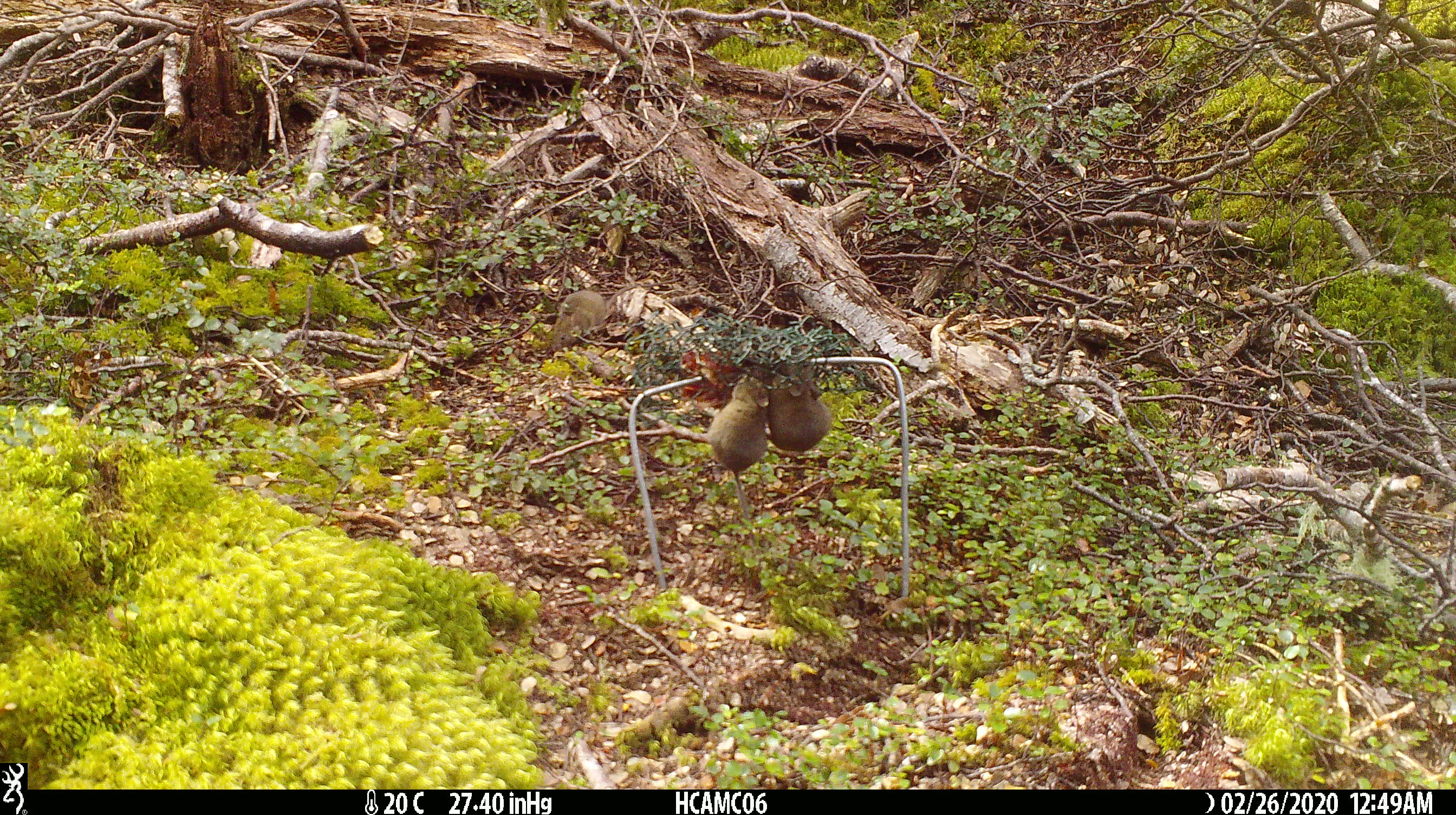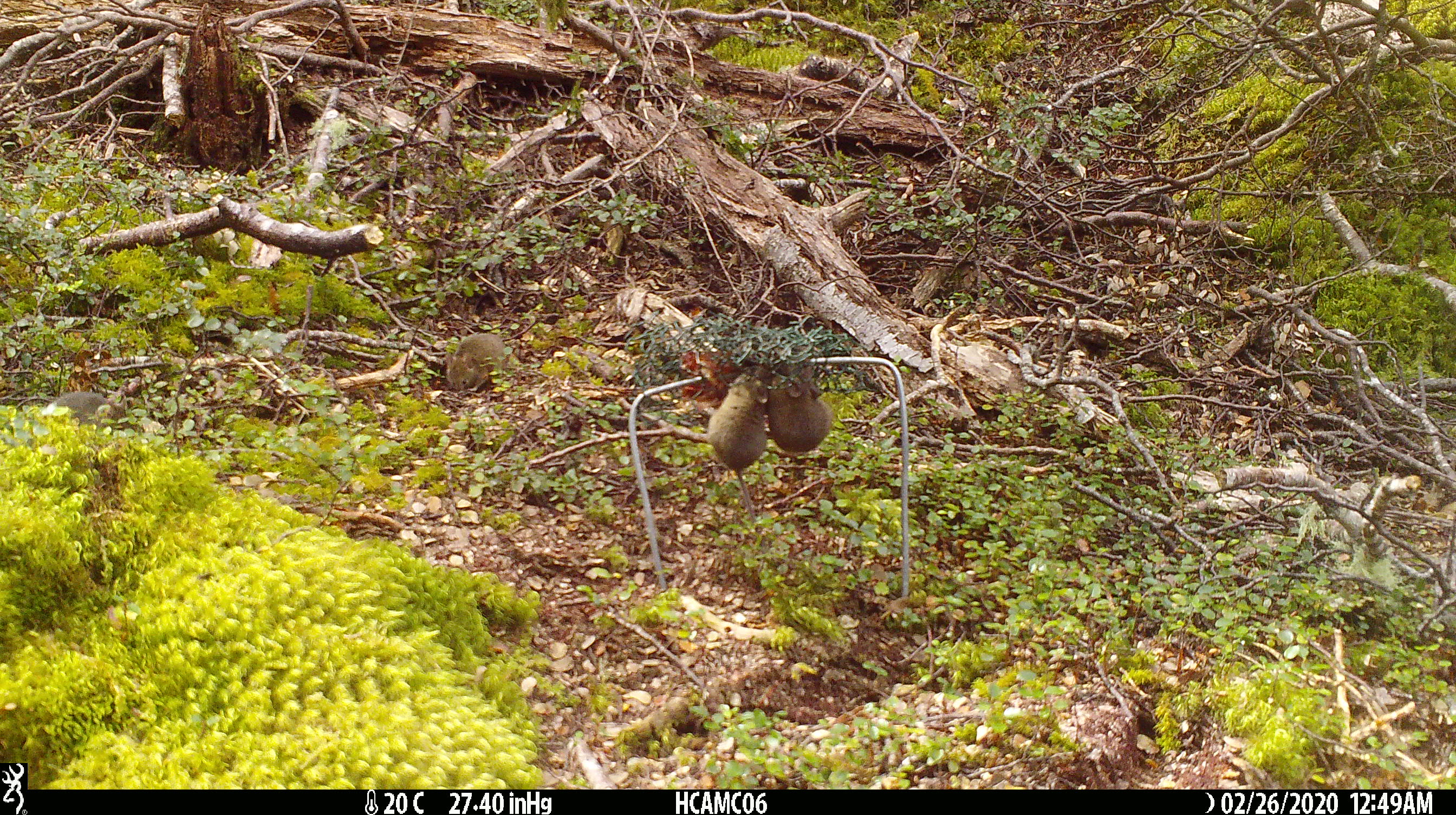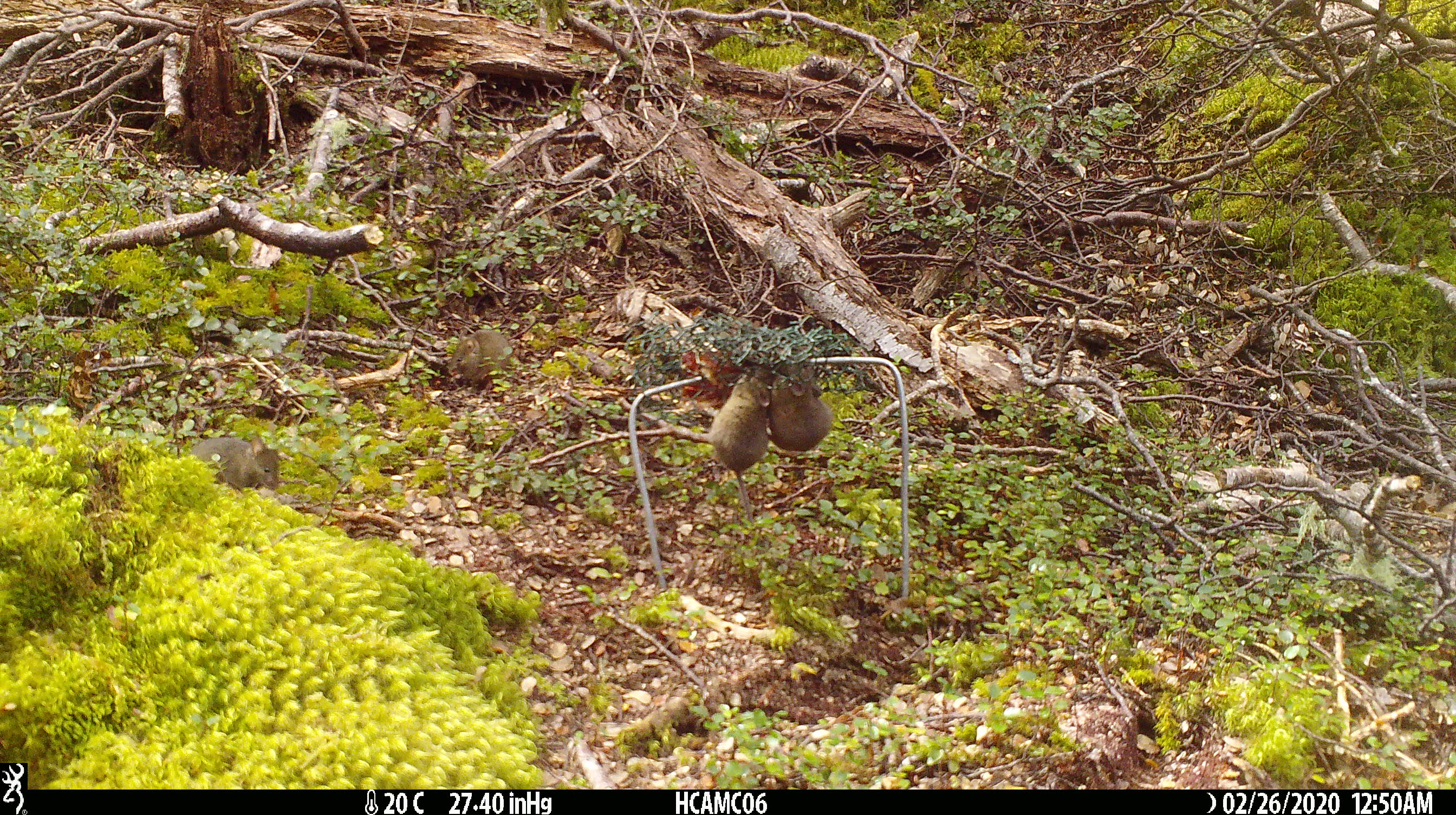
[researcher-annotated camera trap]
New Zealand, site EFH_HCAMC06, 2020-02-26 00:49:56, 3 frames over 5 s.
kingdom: Animalia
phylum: Chordata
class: Mammalia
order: Rodentia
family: Muridae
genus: Mus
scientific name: Mus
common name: mouse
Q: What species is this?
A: Mouse (Mus).